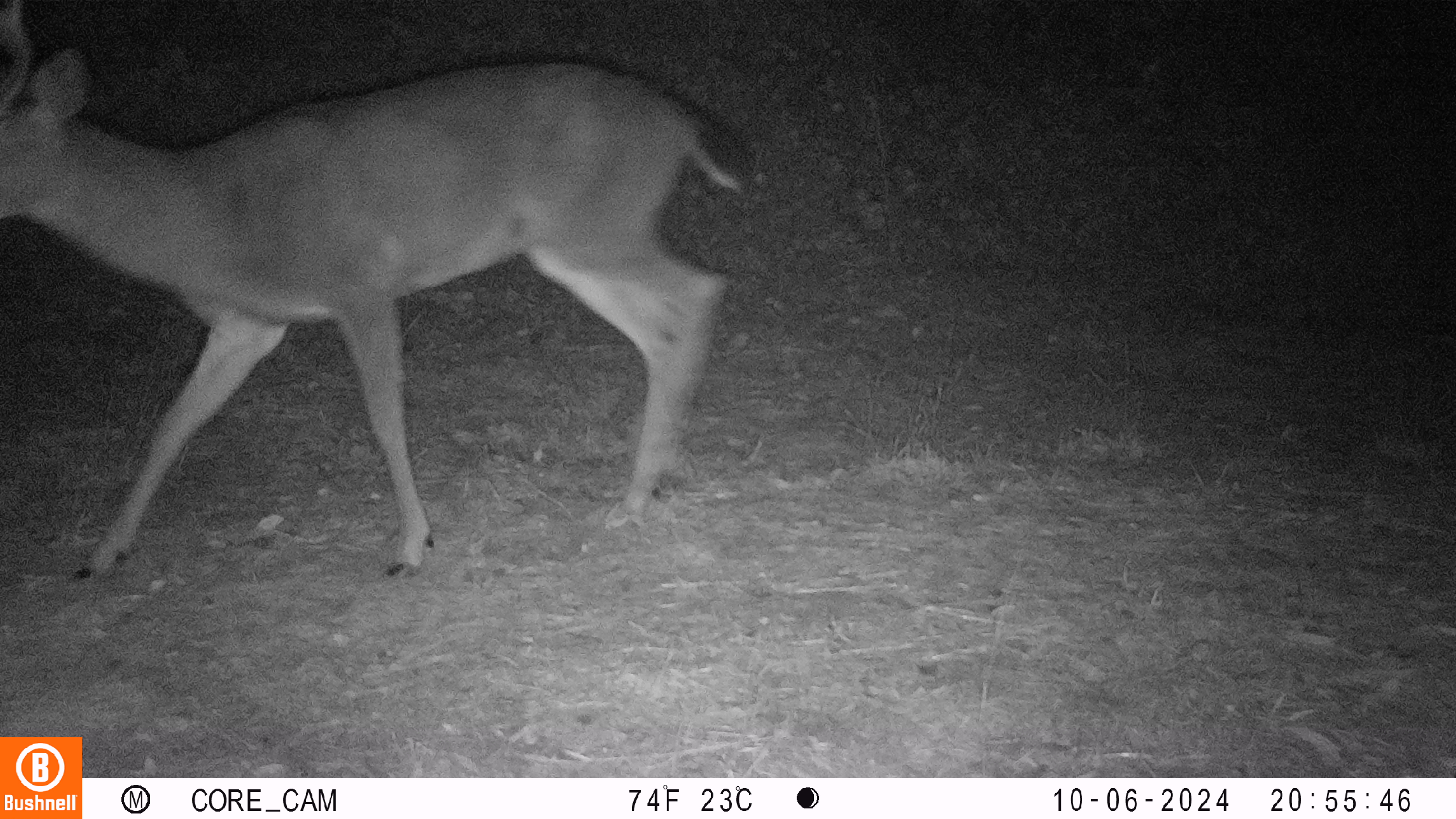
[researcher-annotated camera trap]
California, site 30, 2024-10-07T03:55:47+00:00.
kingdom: Animalia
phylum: Chordata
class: Mammalia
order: Artiodactyla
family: Cervidae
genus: Odocoileus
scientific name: Odocoileus hemionus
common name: mule deer